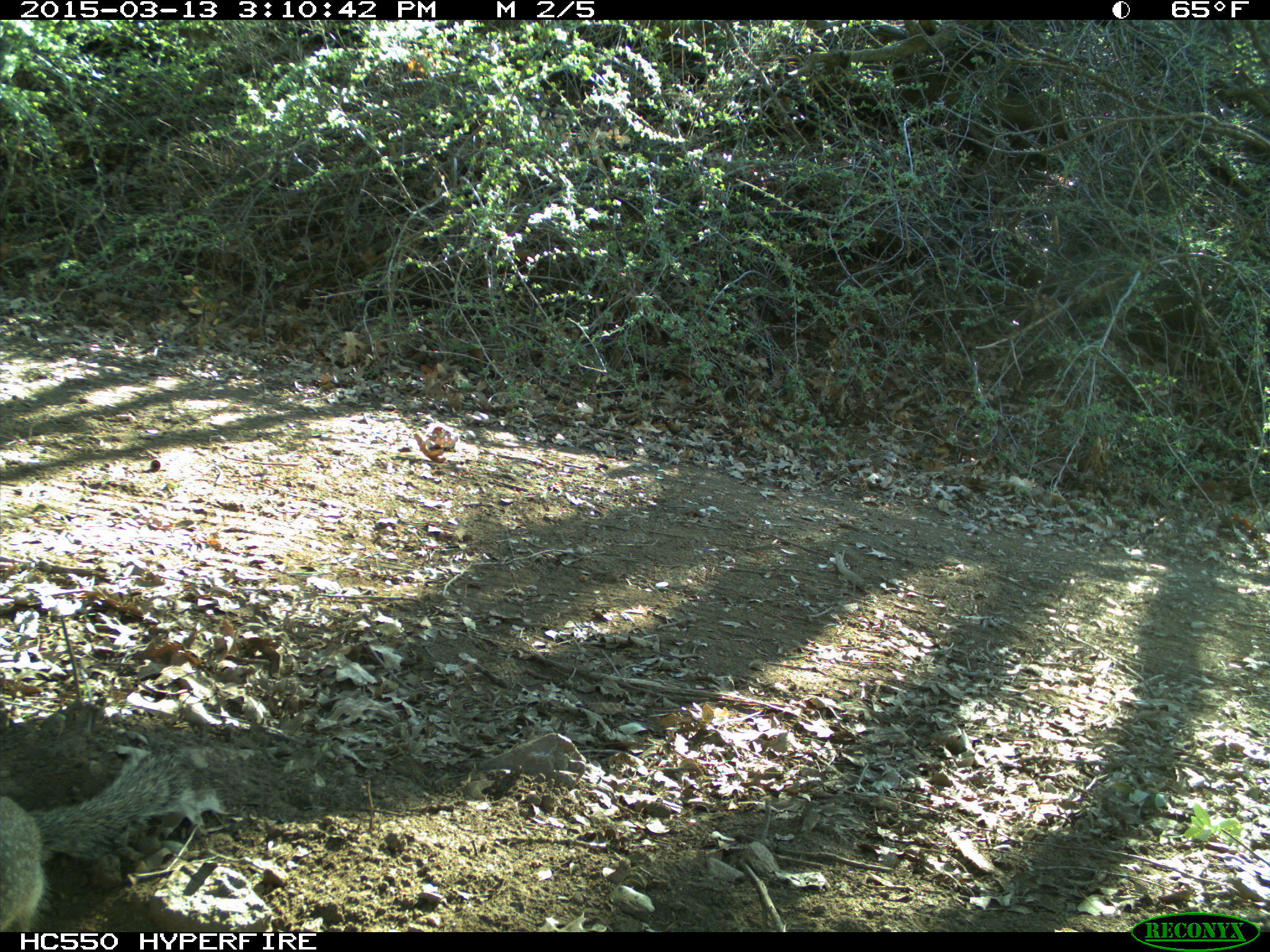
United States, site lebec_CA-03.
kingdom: Animalia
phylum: Chordata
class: Mammalia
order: Rodentia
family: Sciuridae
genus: Otospermophilus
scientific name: Otospermophilus beecheyi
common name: california ground squirrel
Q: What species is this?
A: Otospermophilus beecheyi (california ground squirrel).